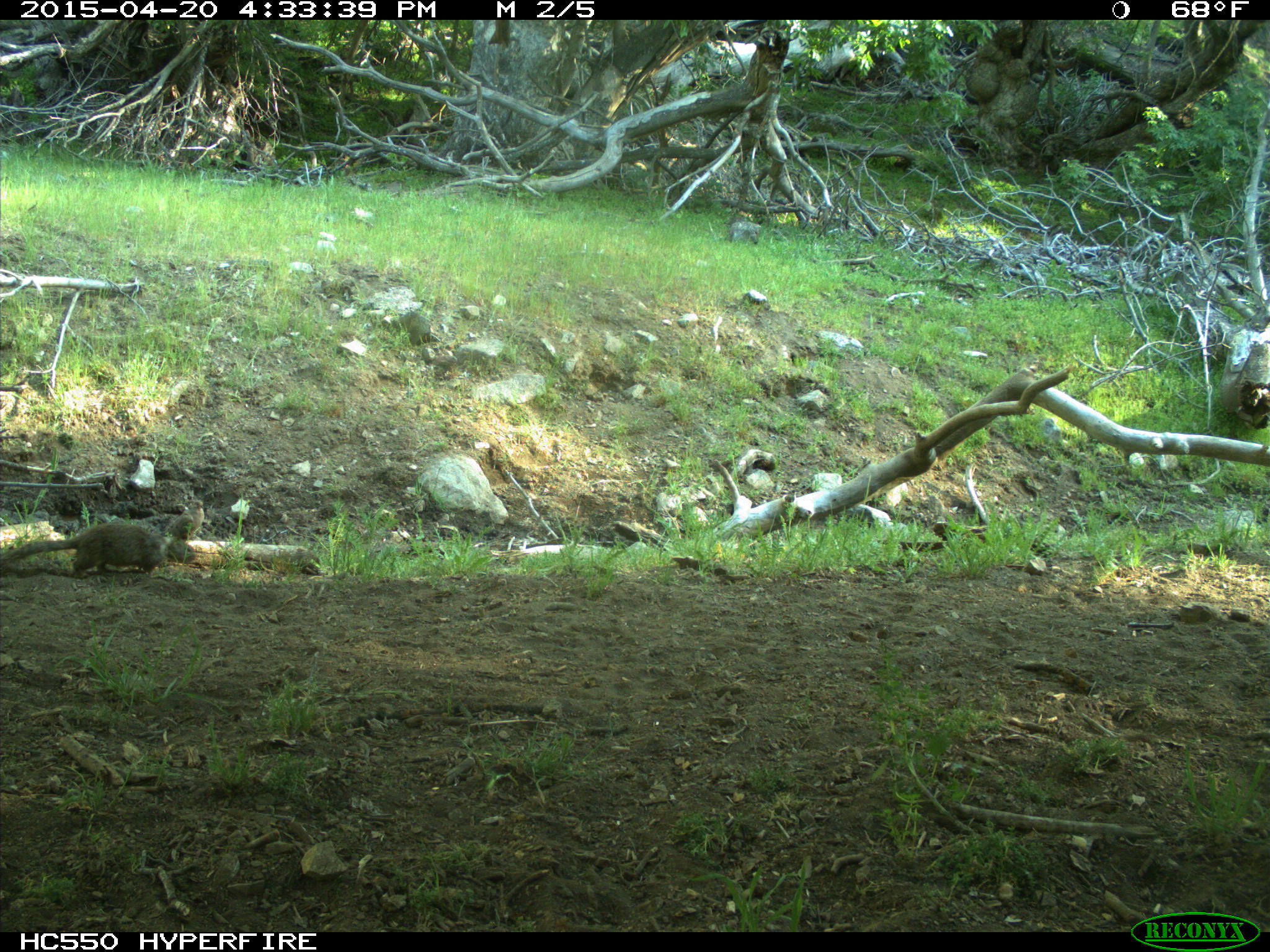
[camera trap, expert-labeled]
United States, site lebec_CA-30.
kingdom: Animalia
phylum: Chordata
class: Mammalia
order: Rodentia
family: Sciuridae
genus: Otospermophilus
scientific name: Otospermophilus beecheyi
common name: california ground squirrel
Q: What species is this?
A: Otospermophilus beecheyi (california ground squirrel).